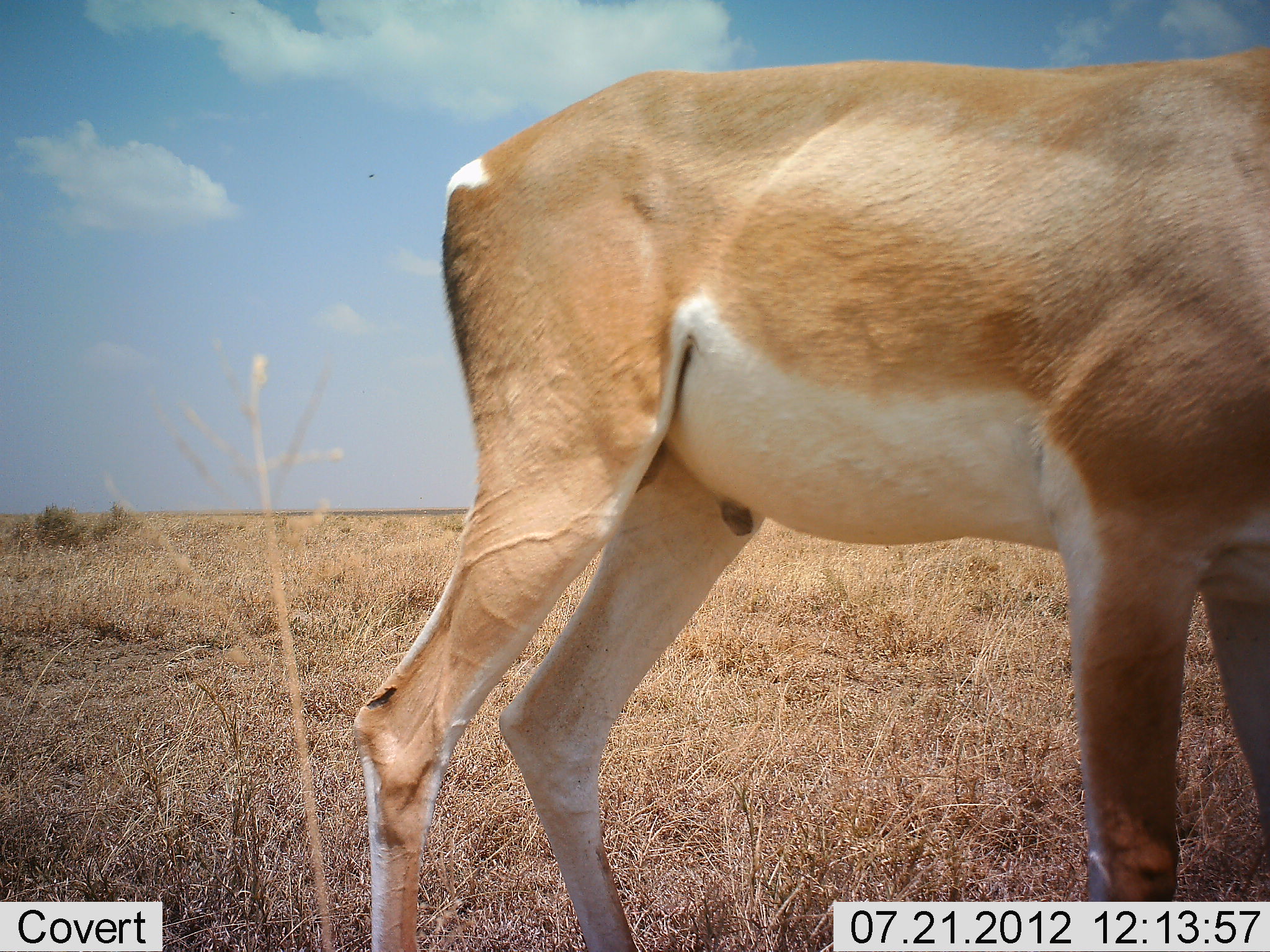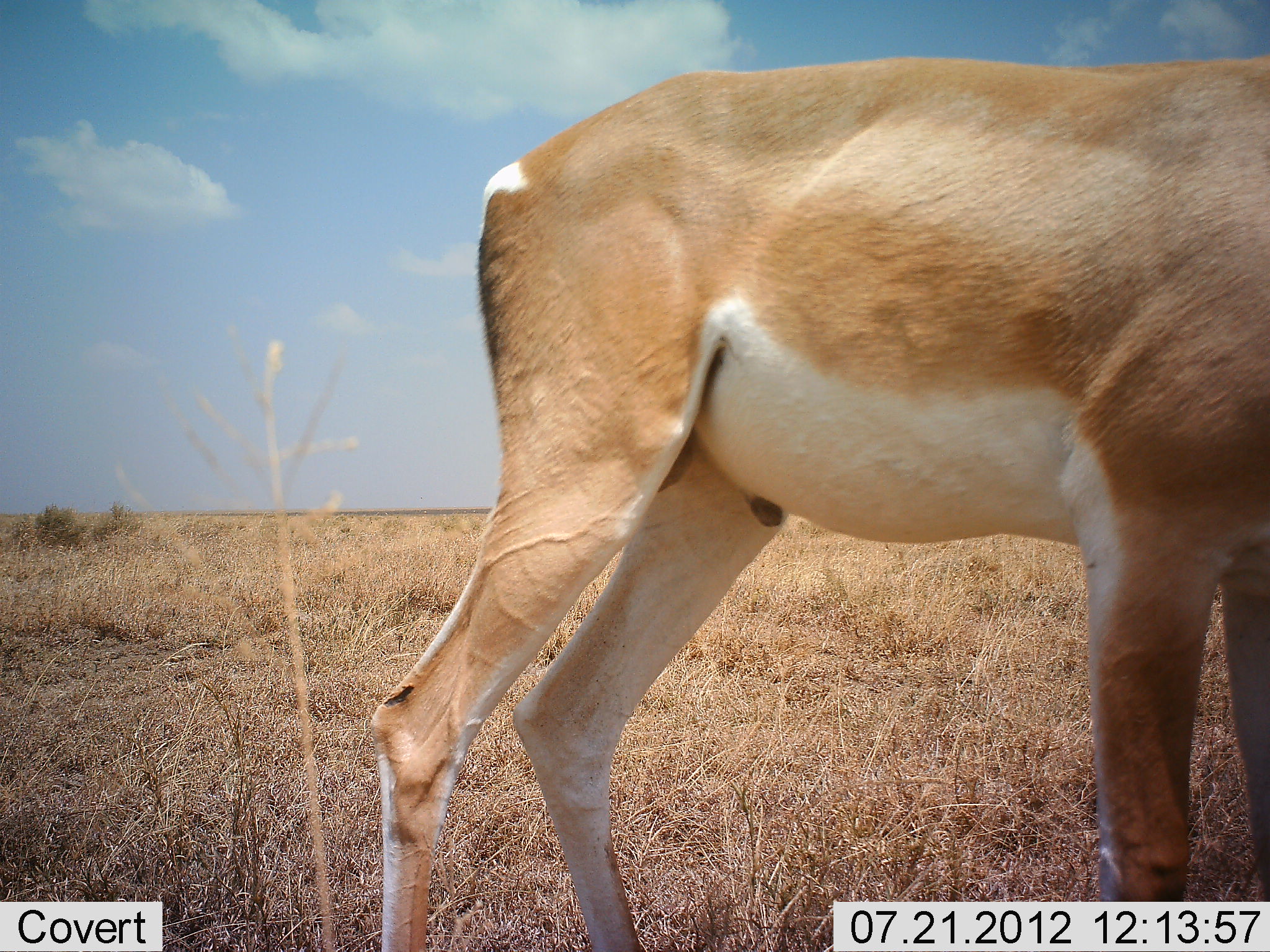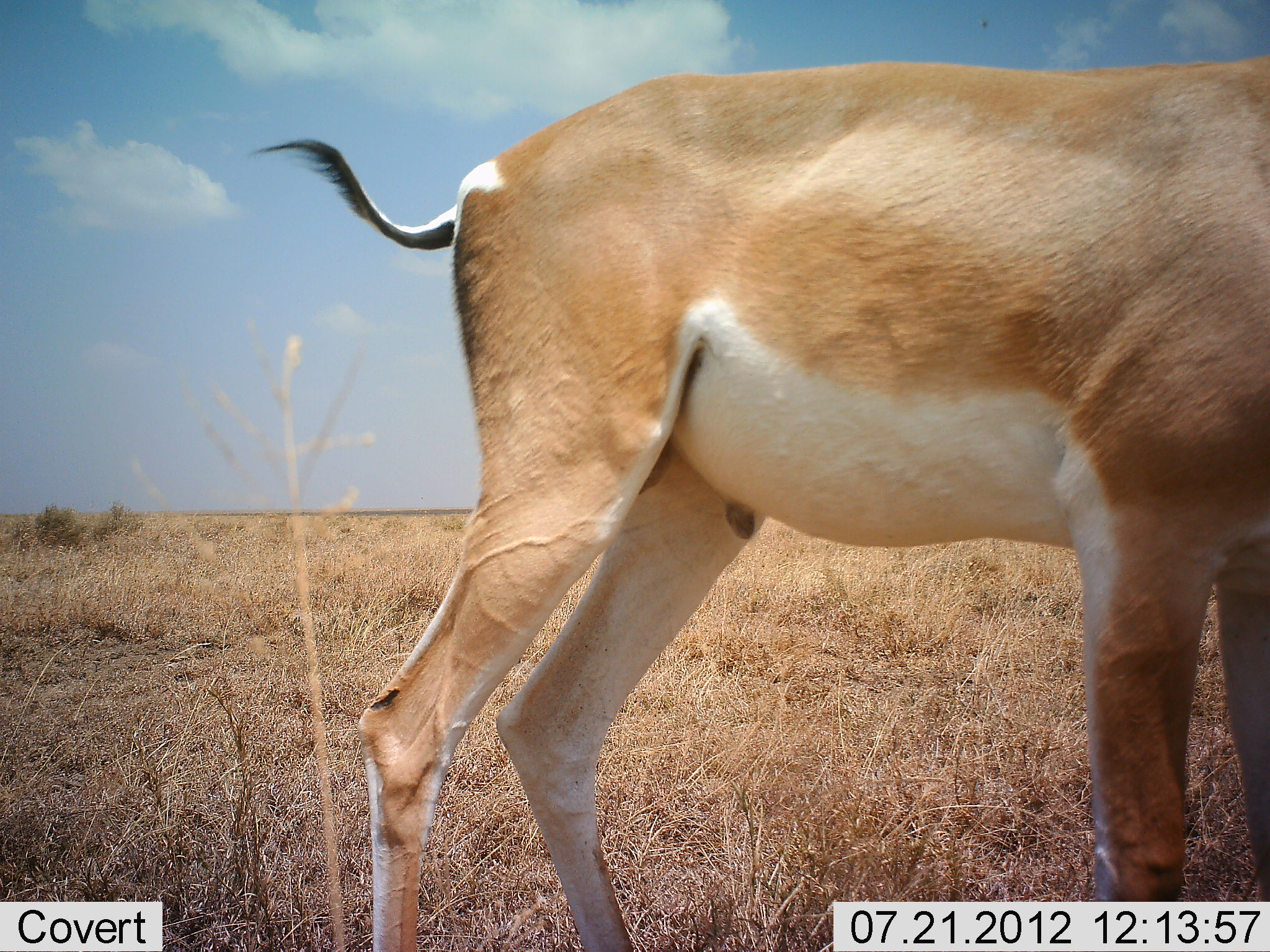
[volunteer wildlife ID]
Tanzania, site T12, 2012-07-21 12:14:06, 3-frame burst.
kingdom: Animalia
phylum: Chordata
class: Mammalia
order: Artiodactyla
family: Bovidae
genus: Nanger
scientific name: Nanger granti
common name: grant's gazelle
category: gazellegrants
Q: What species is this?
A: Gazellegrants (grant's gazelle) (Nanger granti).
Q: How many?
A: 1.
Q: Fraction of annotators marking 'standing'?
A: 90%.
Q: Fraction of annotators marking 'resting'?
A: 0%.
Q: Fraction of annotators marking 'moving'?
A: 0%.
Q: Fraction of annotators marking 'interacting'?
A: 0%.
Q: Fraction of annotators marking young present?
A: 0%.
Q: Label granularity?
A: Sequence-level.